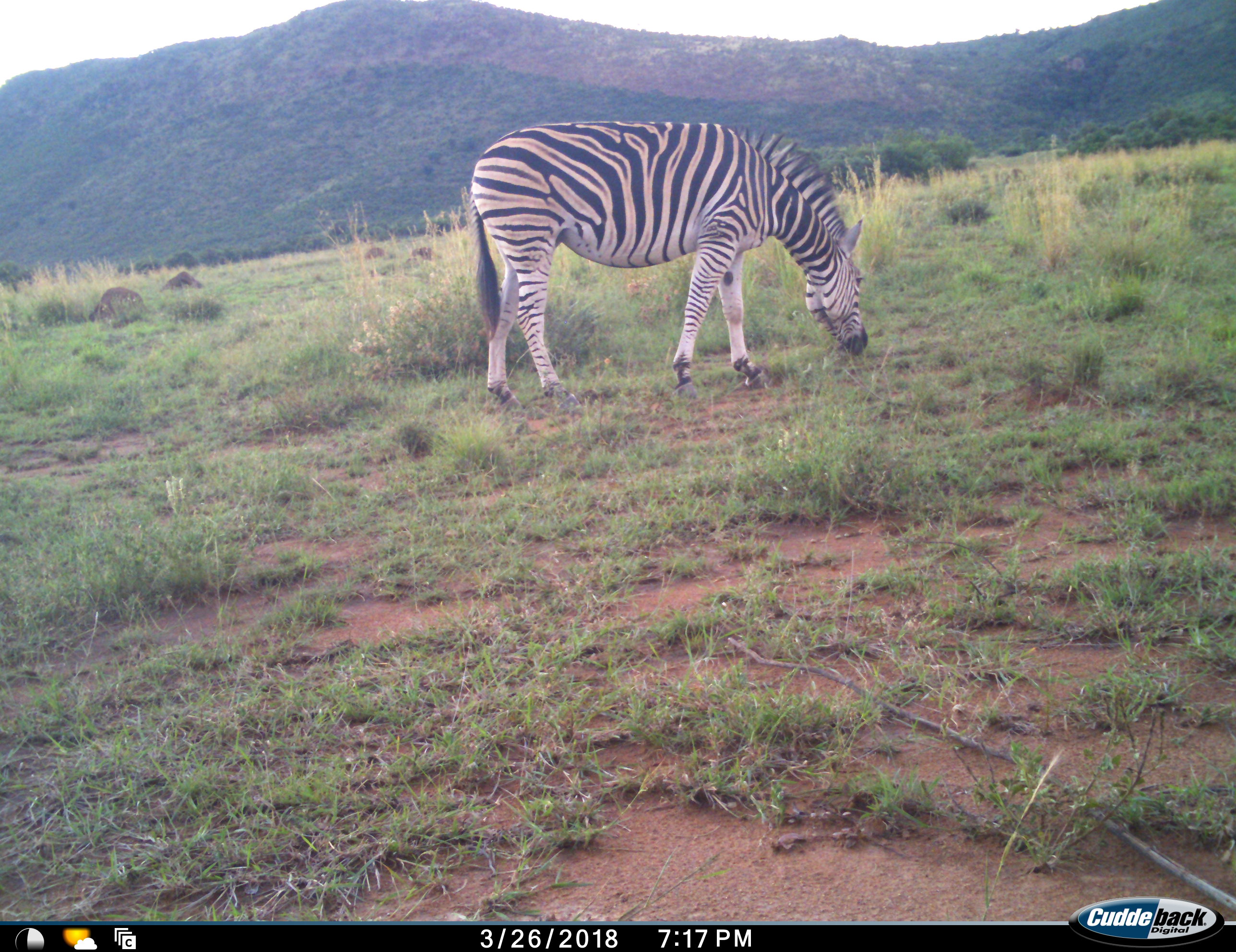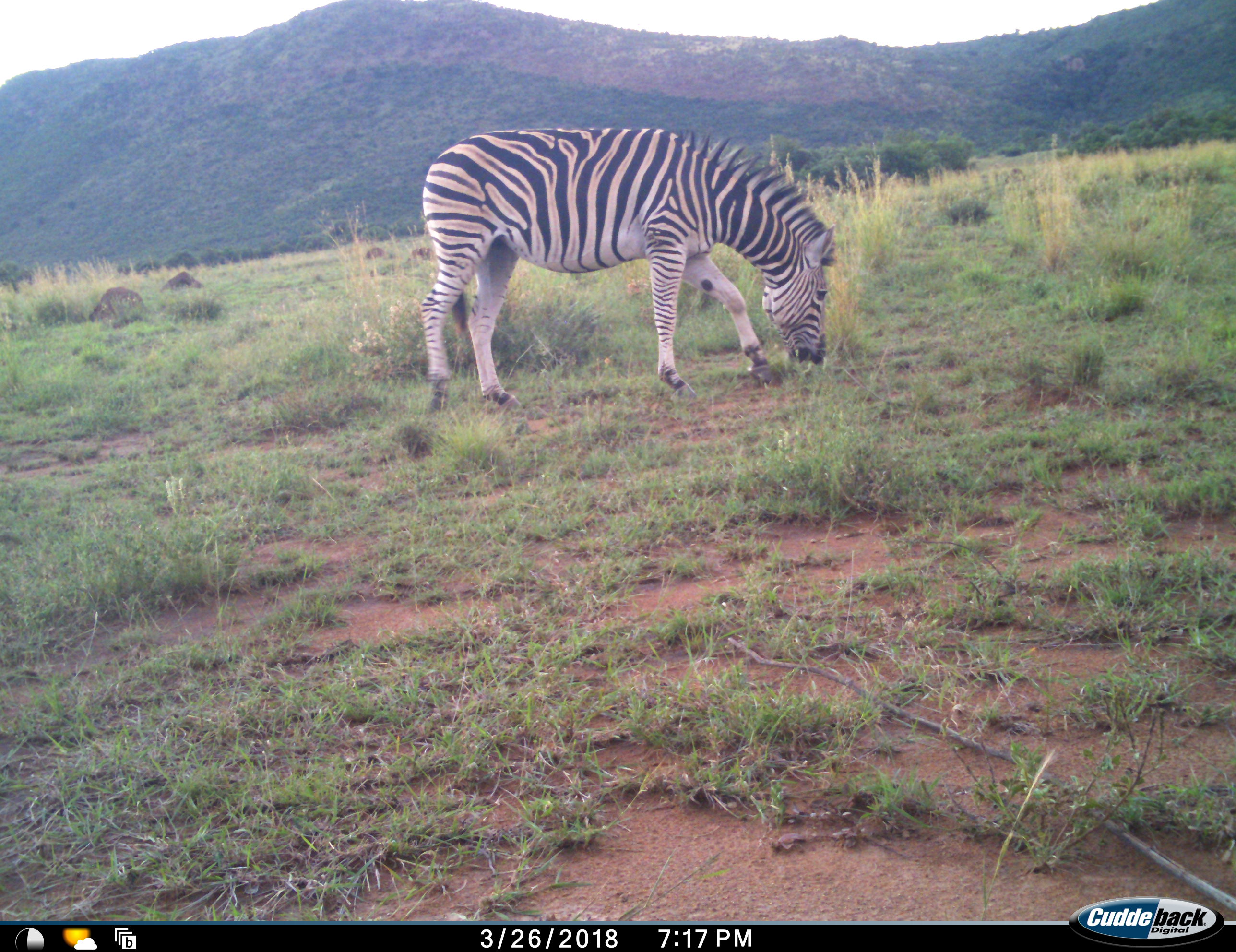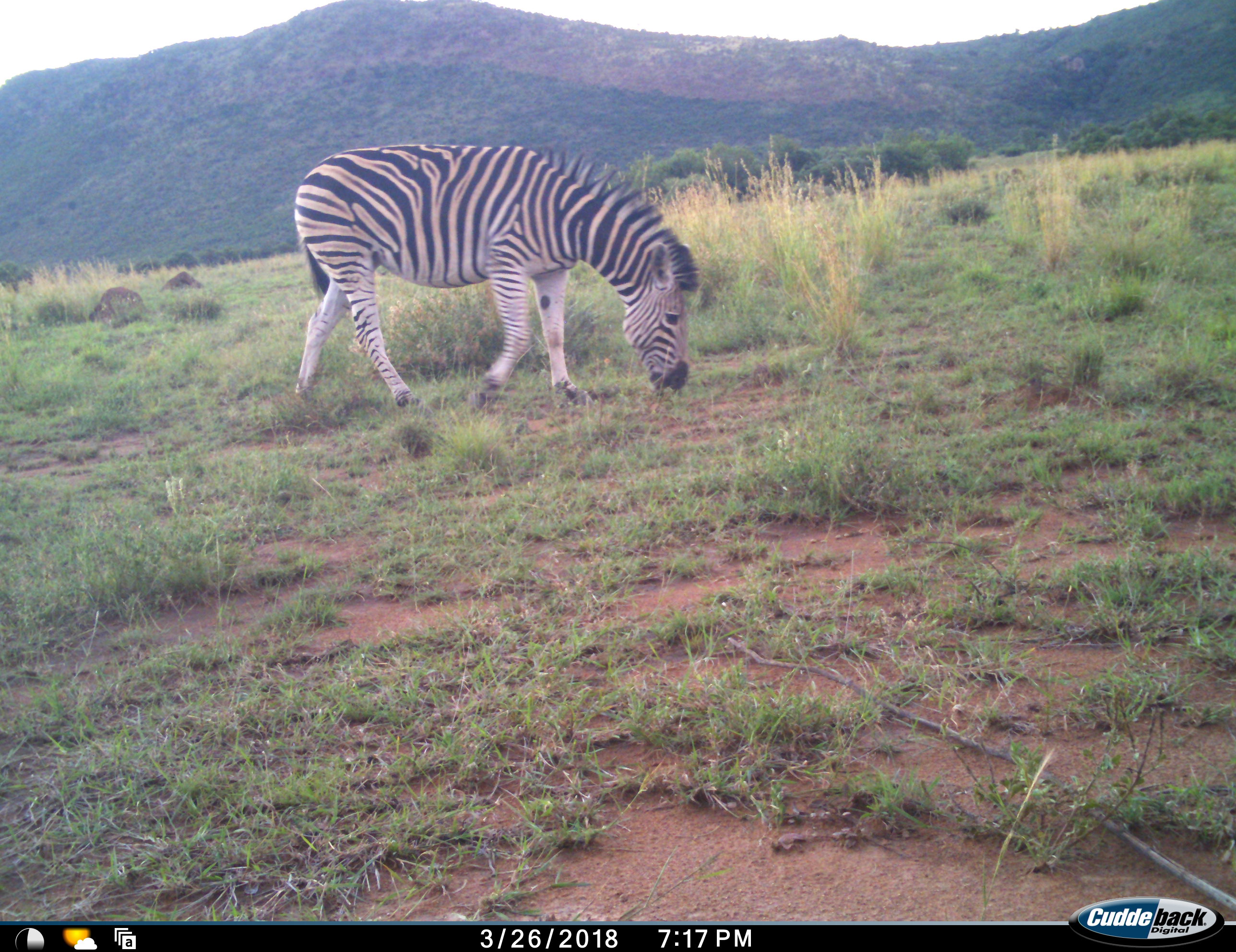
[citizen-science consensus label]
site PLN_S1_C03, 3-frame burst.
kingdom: Animalia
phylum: Chordata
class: Mammalia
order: Perissodactyla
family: Equidae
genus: Equus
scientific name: Equus quagga burchellii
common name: burchell's zebra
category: zebraburchells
Zebraburchells (burchell's zebra) (Equus quagga burchellii), count 1. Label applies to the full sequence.